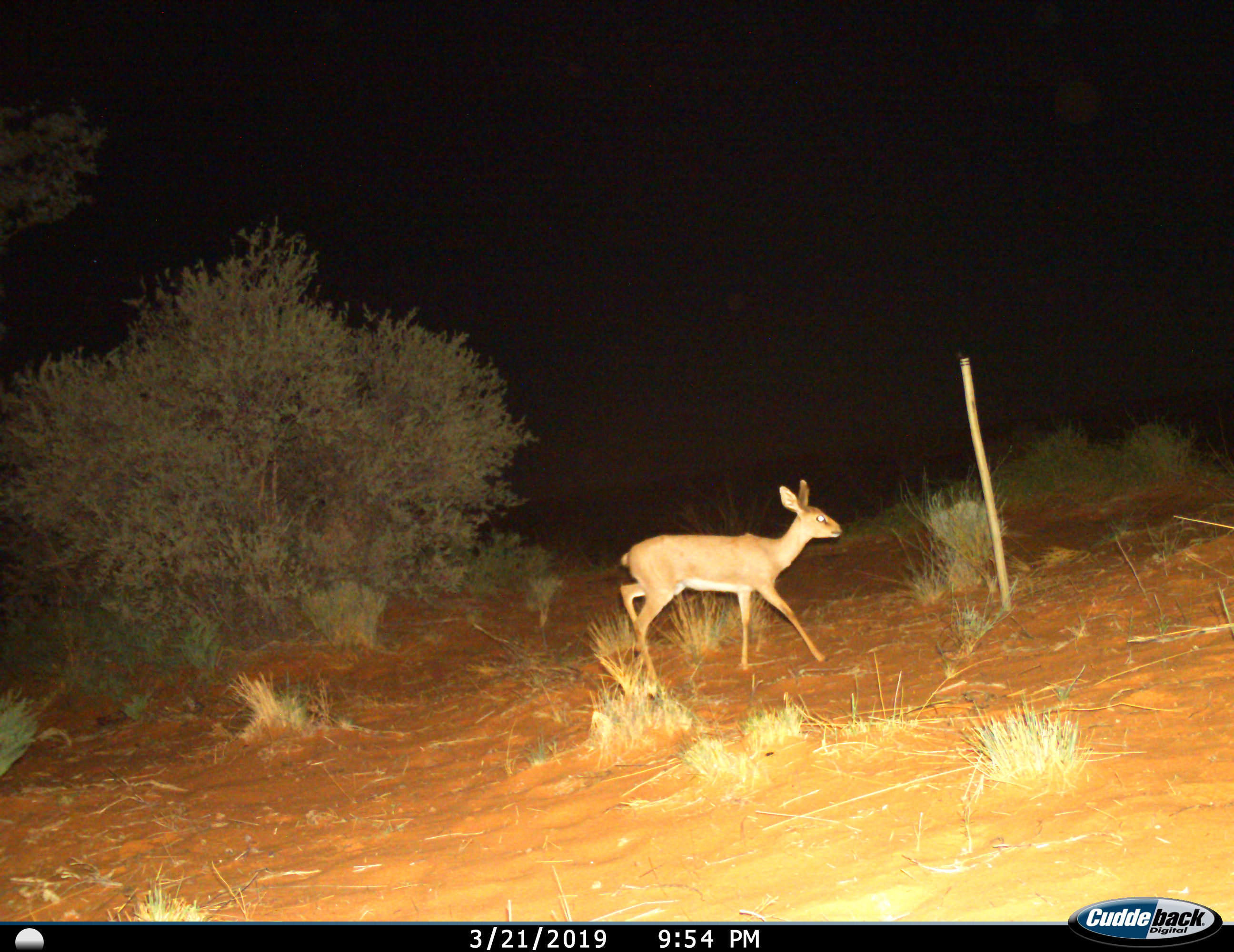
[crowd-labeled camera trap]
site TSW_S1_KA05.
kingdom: Animalia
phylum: Chordata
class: Mammalia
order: Artiodactyla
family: Bovidae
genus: Raphicerus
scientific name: Raphicerus campestris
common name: steenbok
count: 1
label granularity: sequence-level